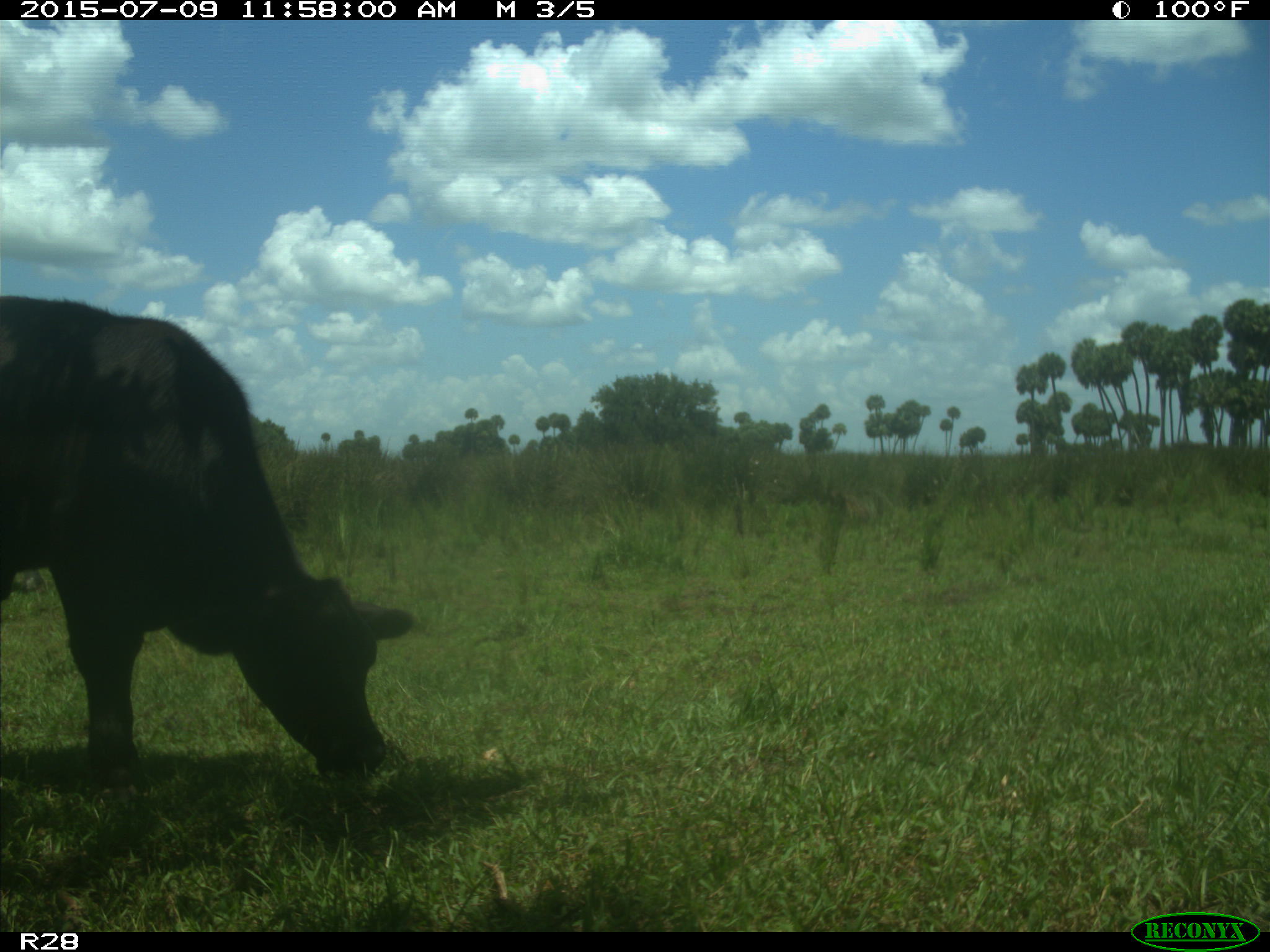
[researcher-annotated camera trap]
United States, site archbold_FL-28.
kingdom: Animalia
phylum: Chordata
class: Mammalia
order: Artiodactyla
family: Bovidae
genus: Bos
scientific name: Bos taurus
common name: domestic cow